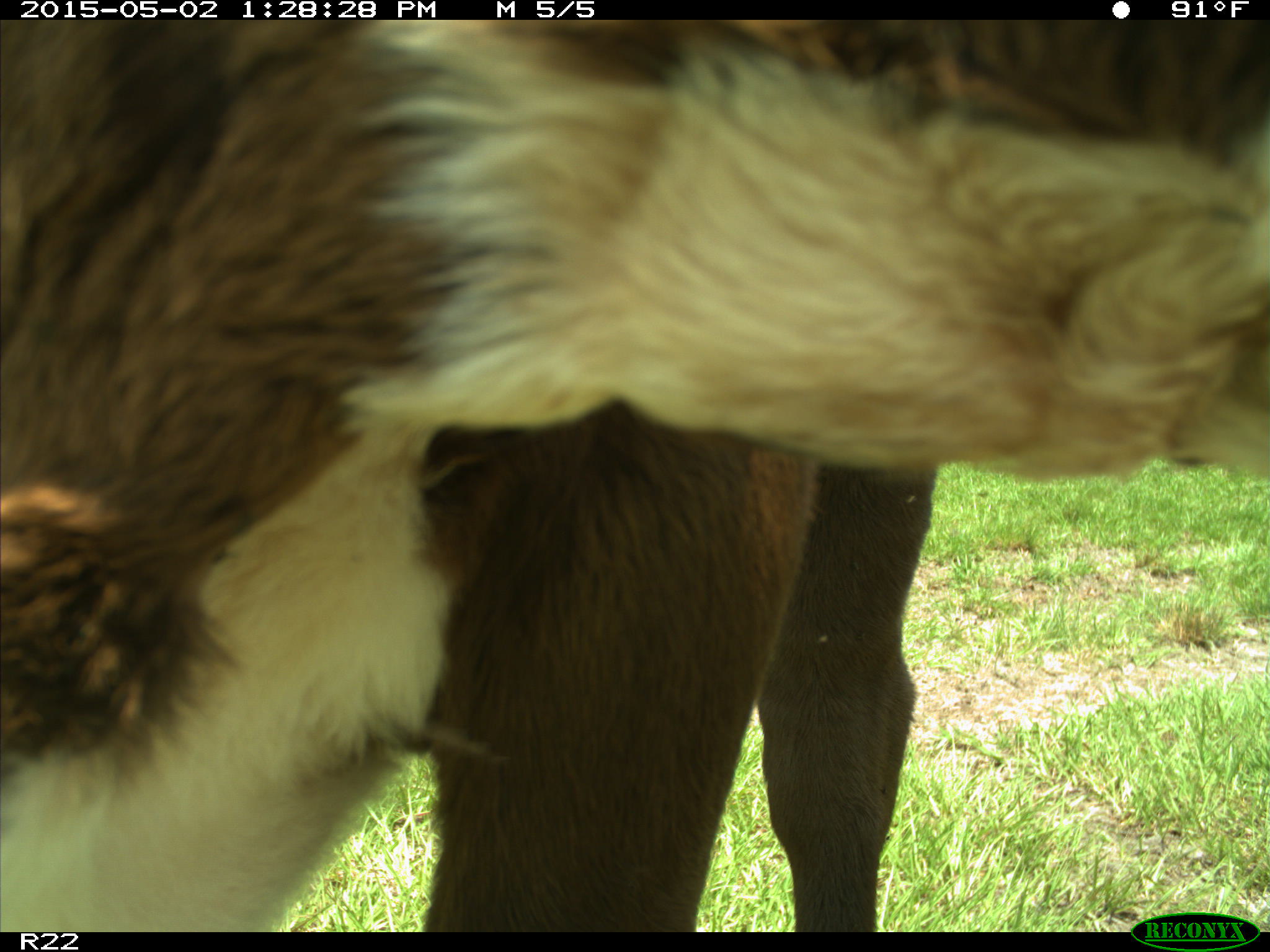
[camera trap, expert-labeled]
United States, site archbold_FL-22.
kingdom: Animalia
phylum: Chordata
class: Mammalia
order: Artiodactyla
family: Bovidae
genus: Bos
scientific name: Bos taurus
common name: domestic cow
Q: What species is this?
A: Bos taurus (domestic cow).